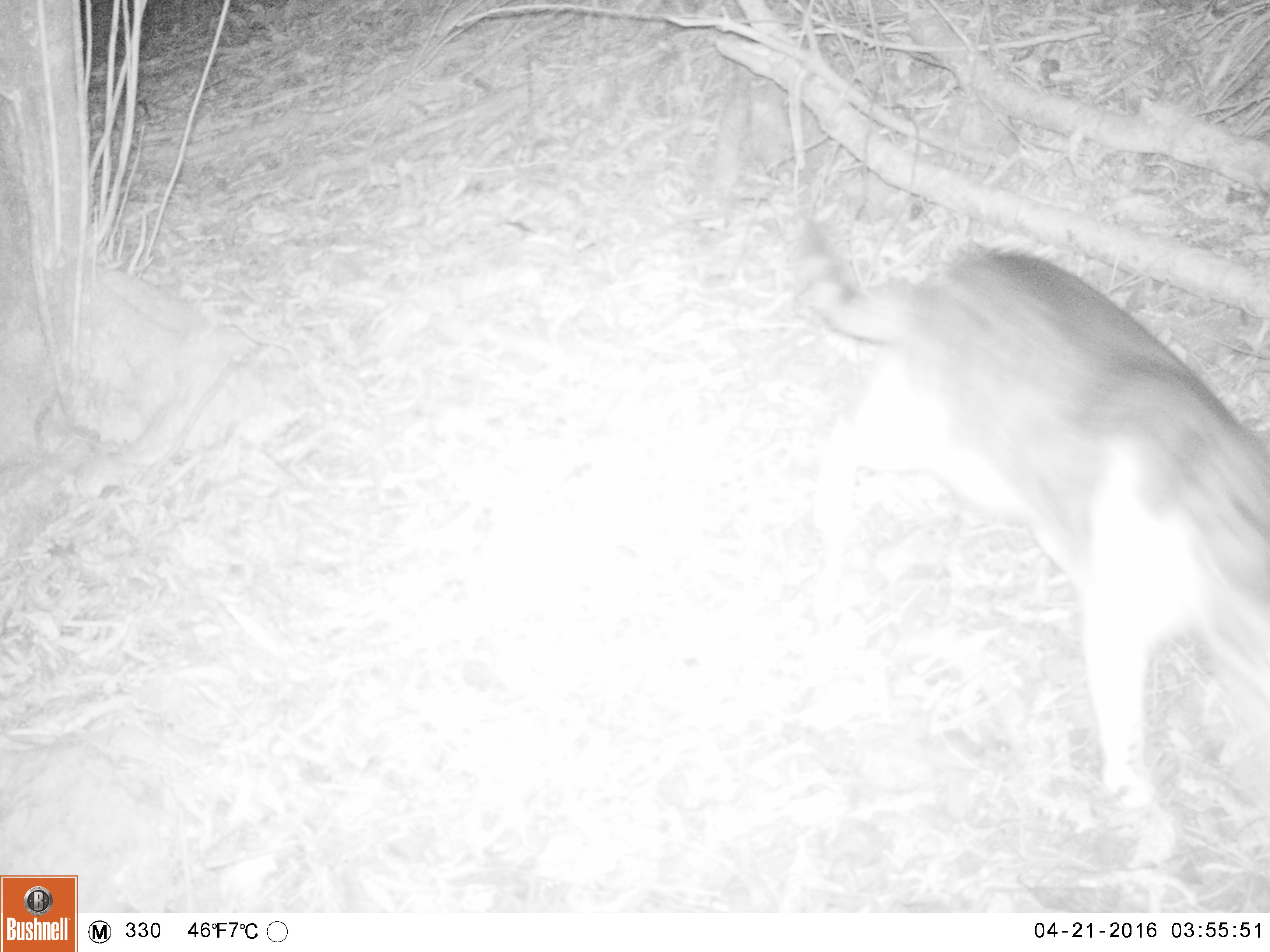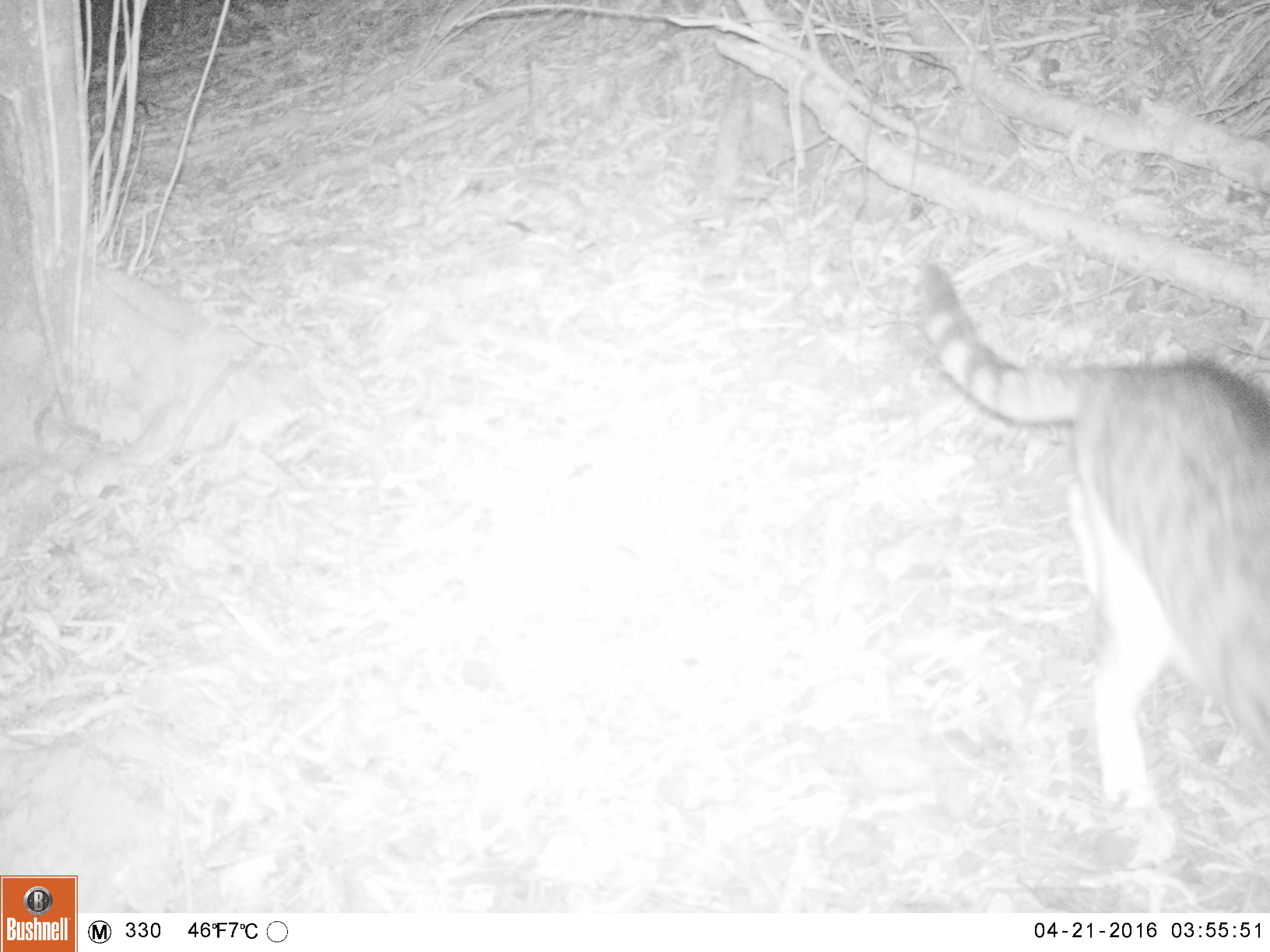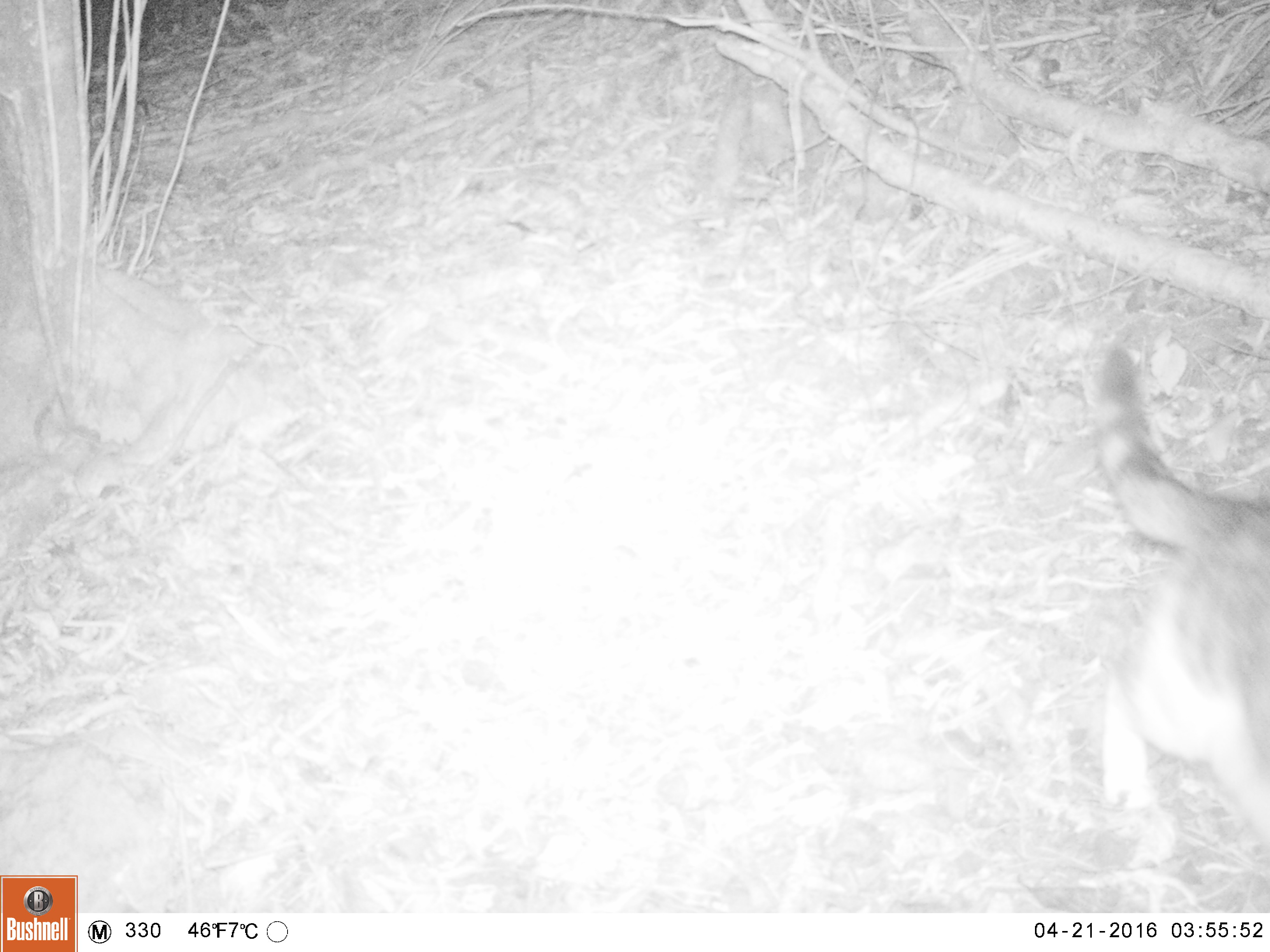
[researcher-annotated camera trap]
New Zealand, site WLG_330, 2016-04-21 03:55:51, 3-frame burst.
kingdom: Animalia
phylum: Chordata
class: Mammalia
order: Carnivora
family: Felidae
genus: Felis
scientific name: Felis catus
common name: domestic cat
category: cat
Cat (domestic cat) (Felis catus).